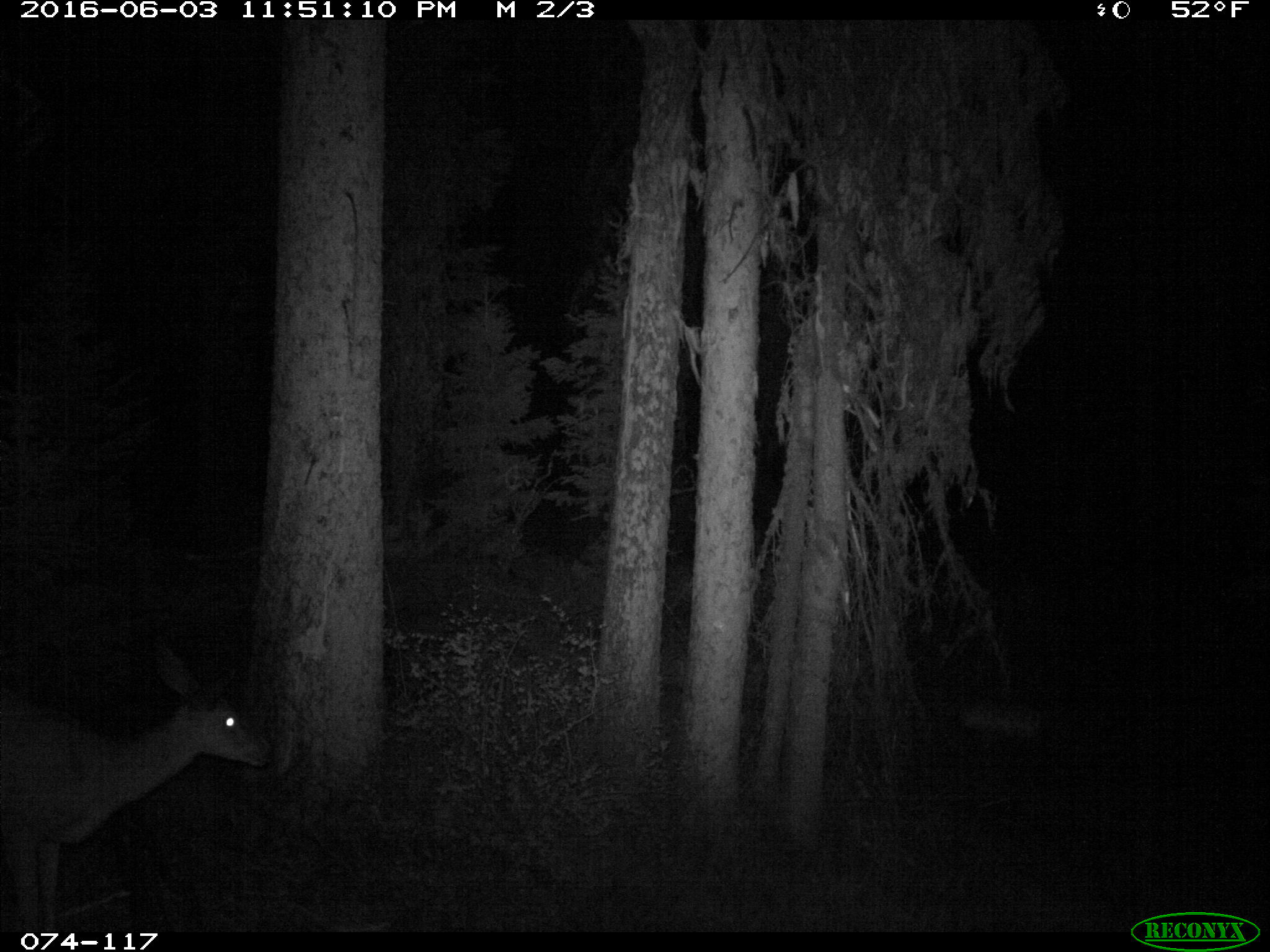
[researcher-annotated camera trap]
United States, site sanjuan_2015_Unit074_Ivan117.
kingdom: Animalia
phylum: Chordata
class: Mammalia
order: Artiodactyla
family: Cervidae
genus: Odocoileus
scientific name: Odocoileus hemionus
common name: mule deer